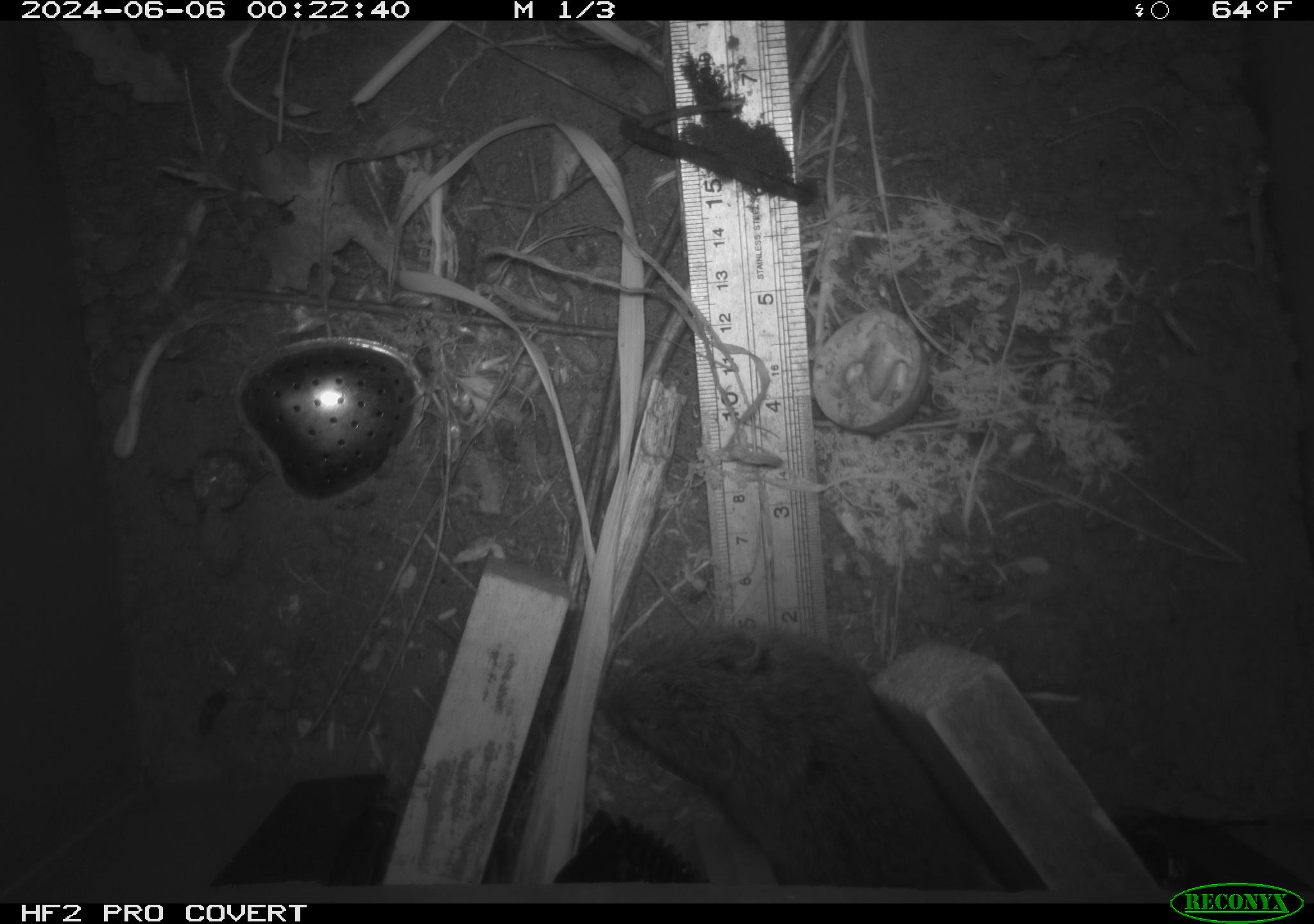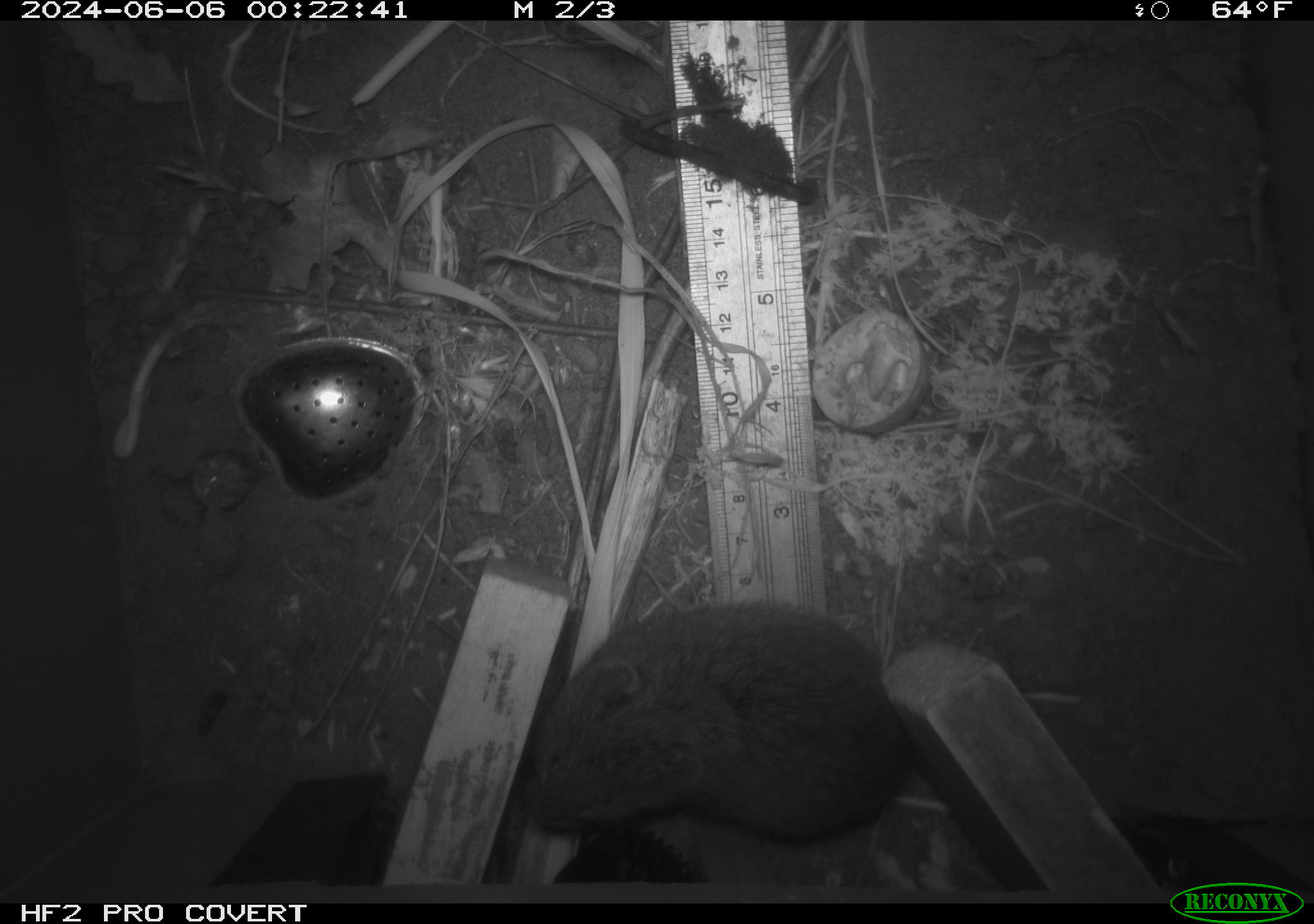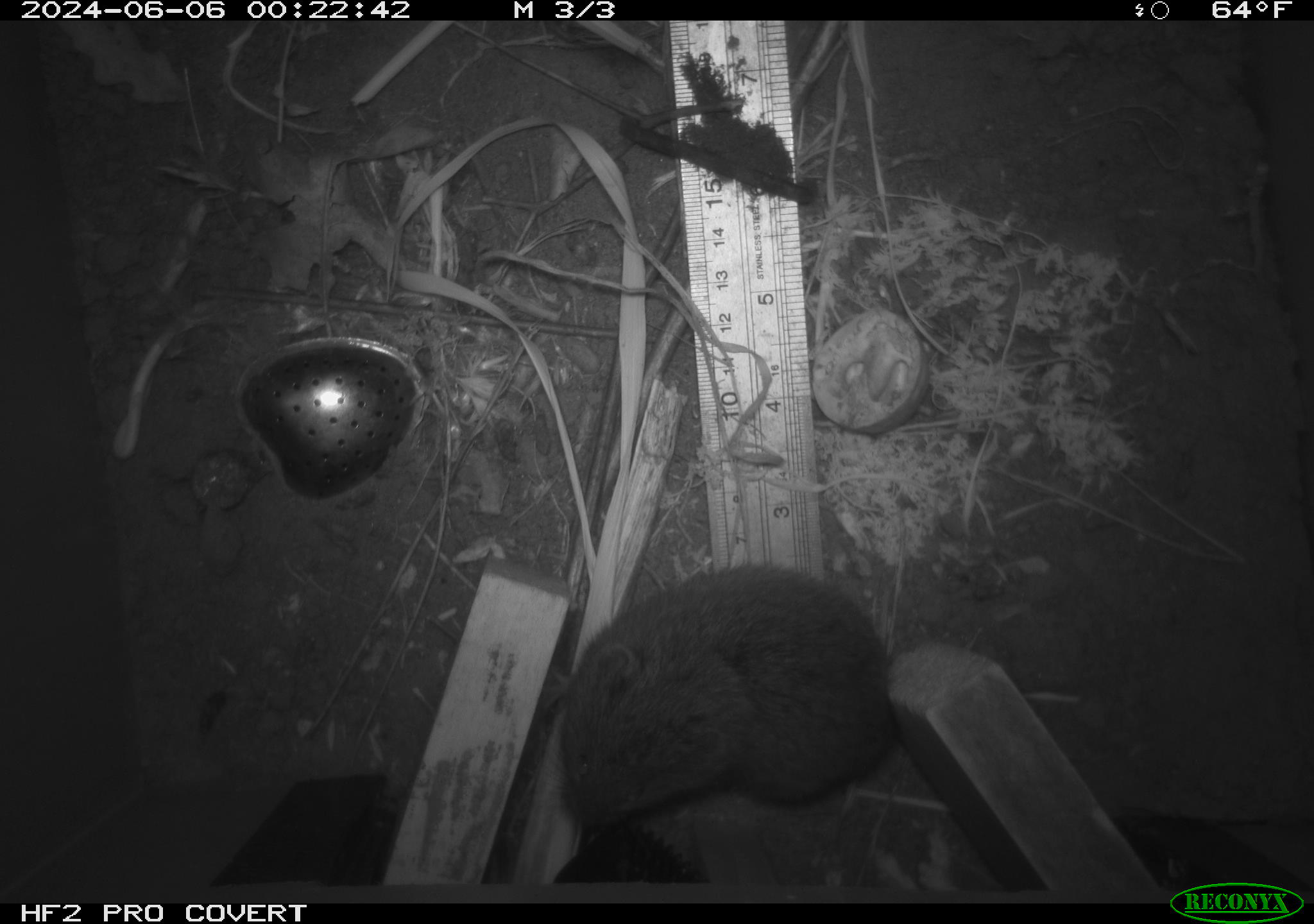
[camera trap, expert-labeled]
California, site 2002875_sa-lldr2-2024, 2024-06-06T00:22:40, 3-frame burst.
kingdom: Animalia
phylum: Chordata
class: Mammalia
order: Rodentia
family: Cricetidae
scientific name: Arvicolinae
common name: voles, lemmings, and muskrats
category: arvicolinae subfamily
Arvicolinae subfamily (voles, lemmings, and muskrats) (Arvicolinae).